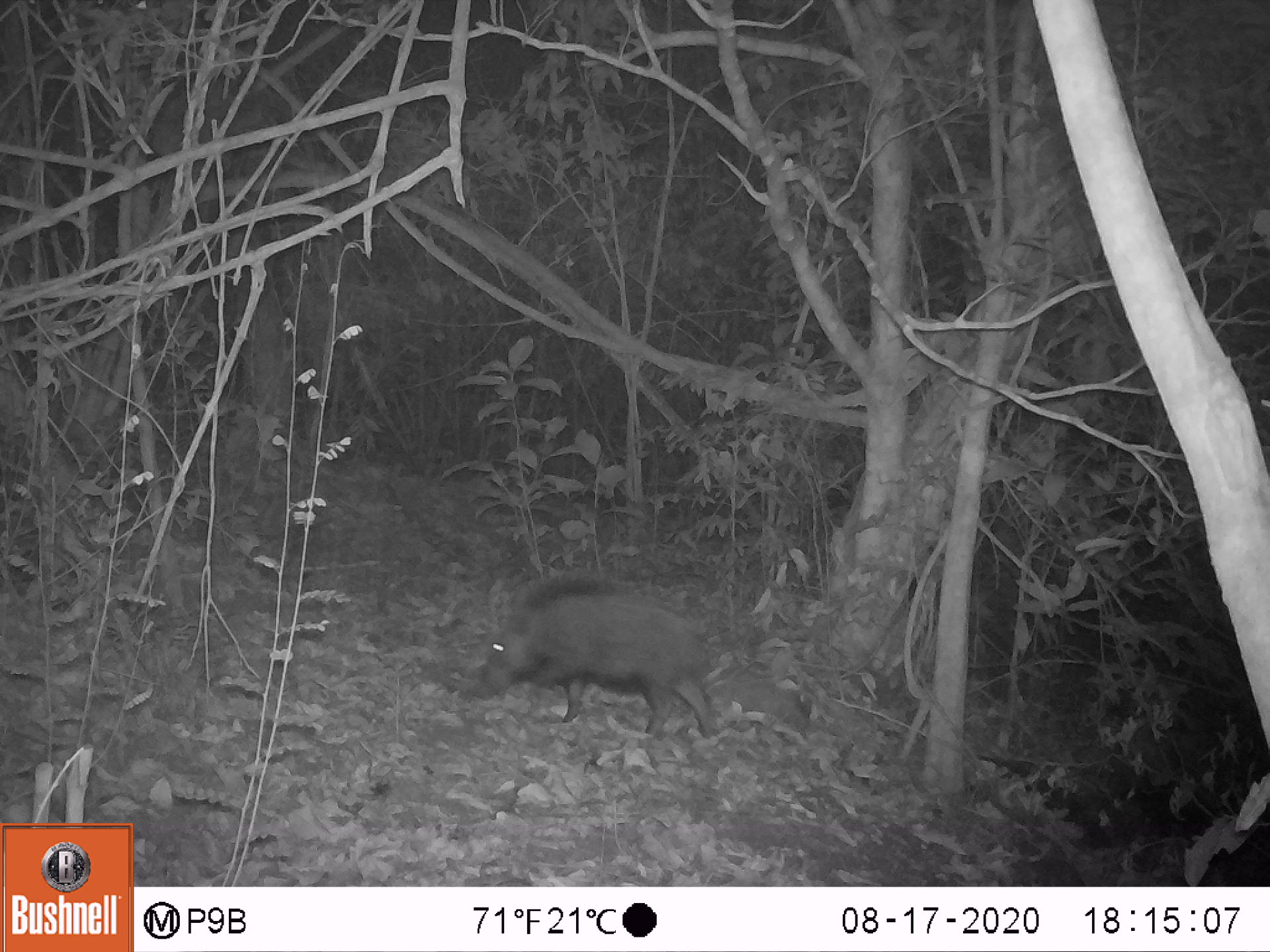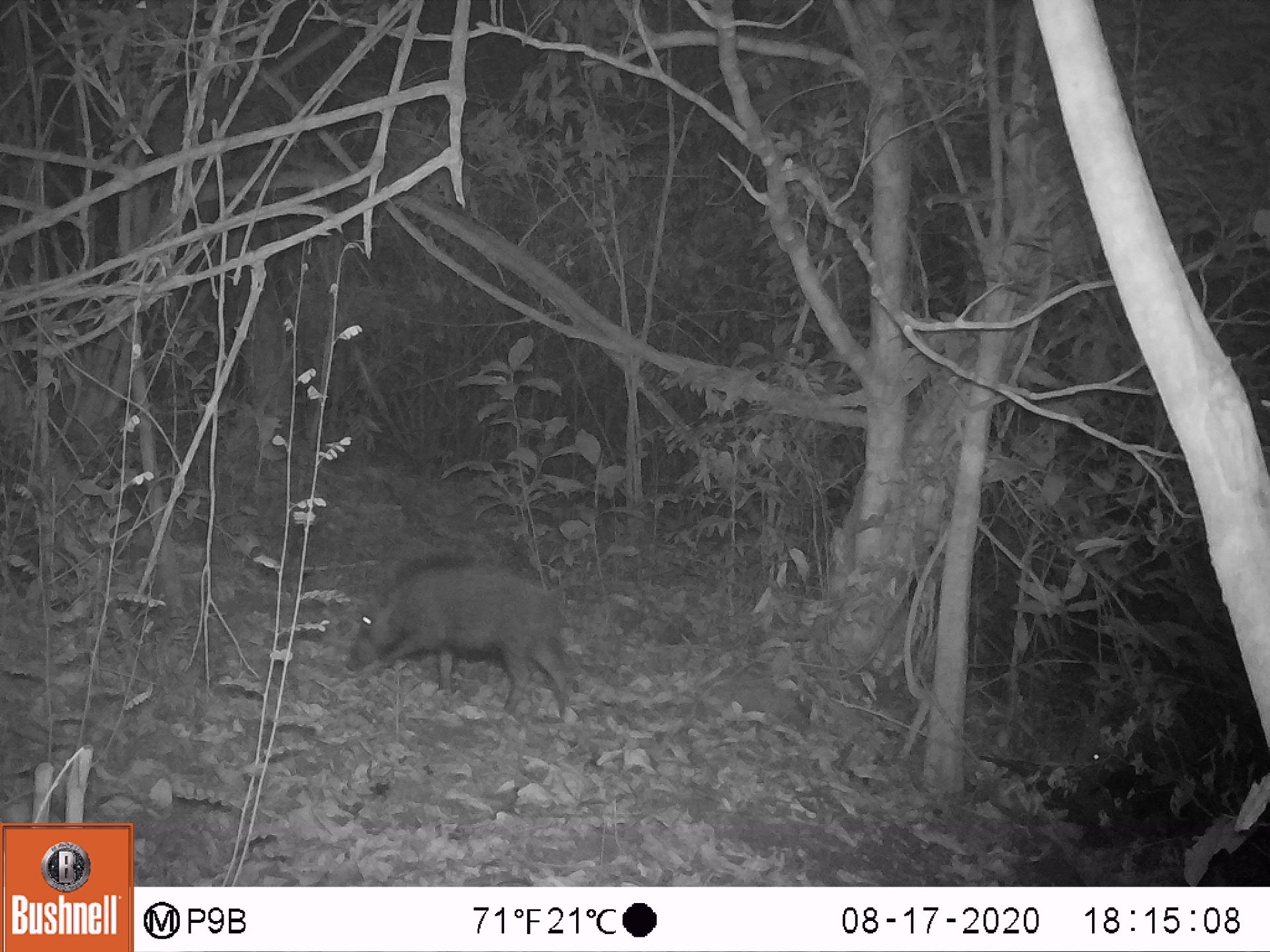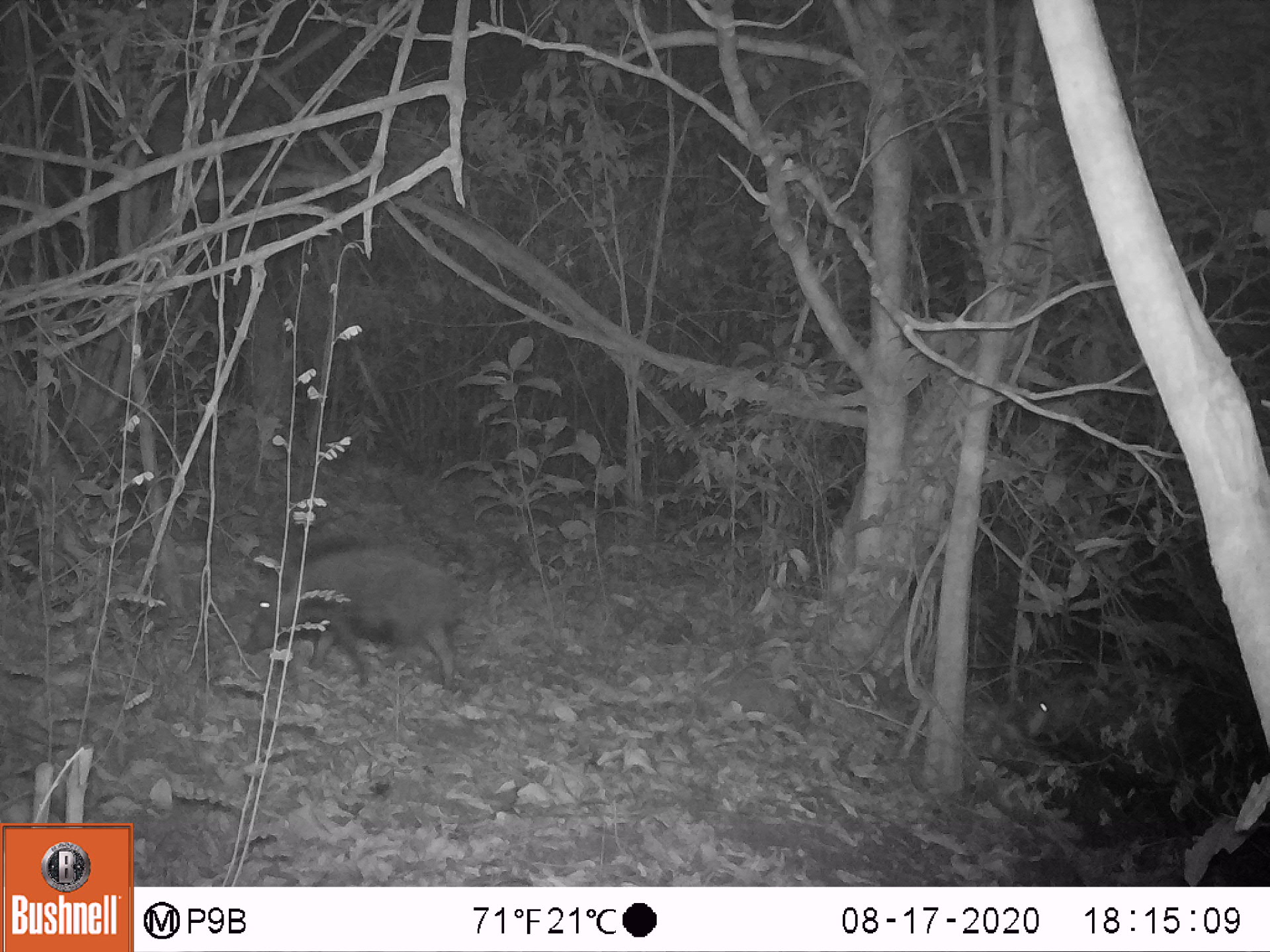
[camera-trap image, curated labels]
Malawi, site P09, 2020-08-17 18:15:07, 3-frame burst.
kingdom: Animalia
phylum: Chordata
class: Mammalia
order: Artiodactyla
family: Suidae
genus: Potamochoerus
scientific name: Potamochoerus larvatus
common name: bushpig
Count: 1.